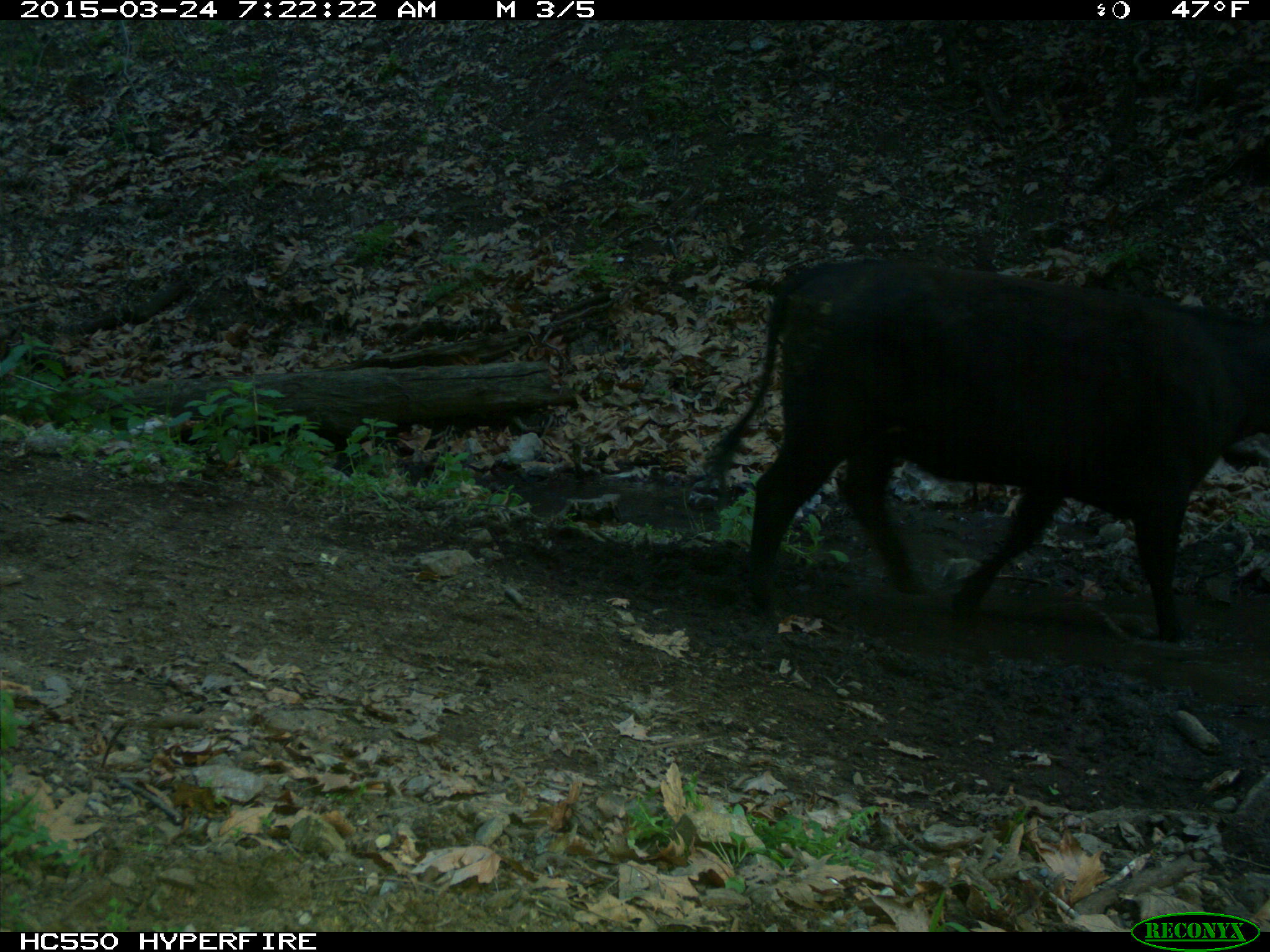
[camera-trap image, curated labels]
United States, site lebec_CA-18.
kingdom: Animalia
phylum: Chordata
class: Mammalia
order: Artiodactyla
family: Bovidae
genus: Bos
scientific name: Bos taurus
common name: domestic cow